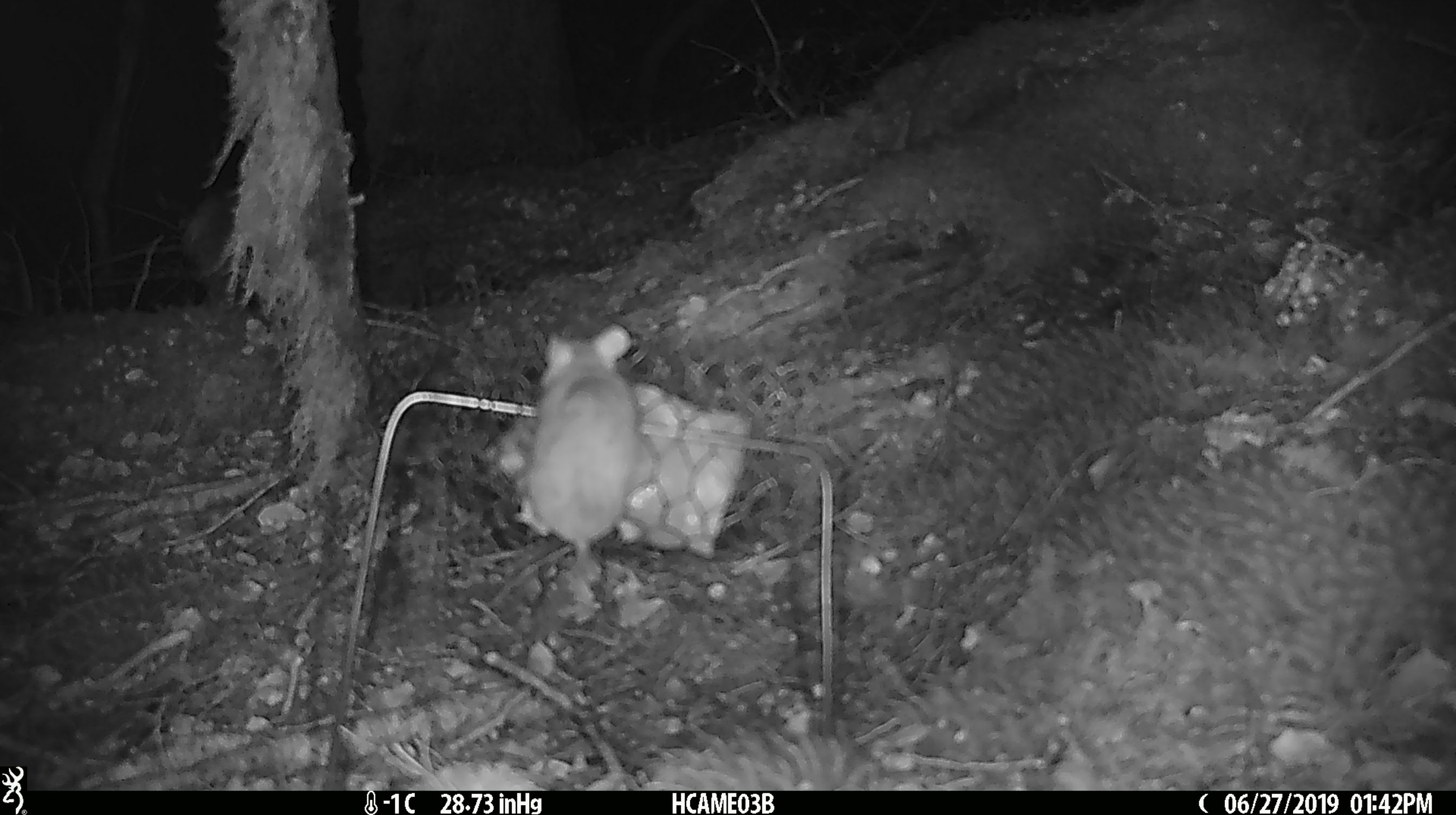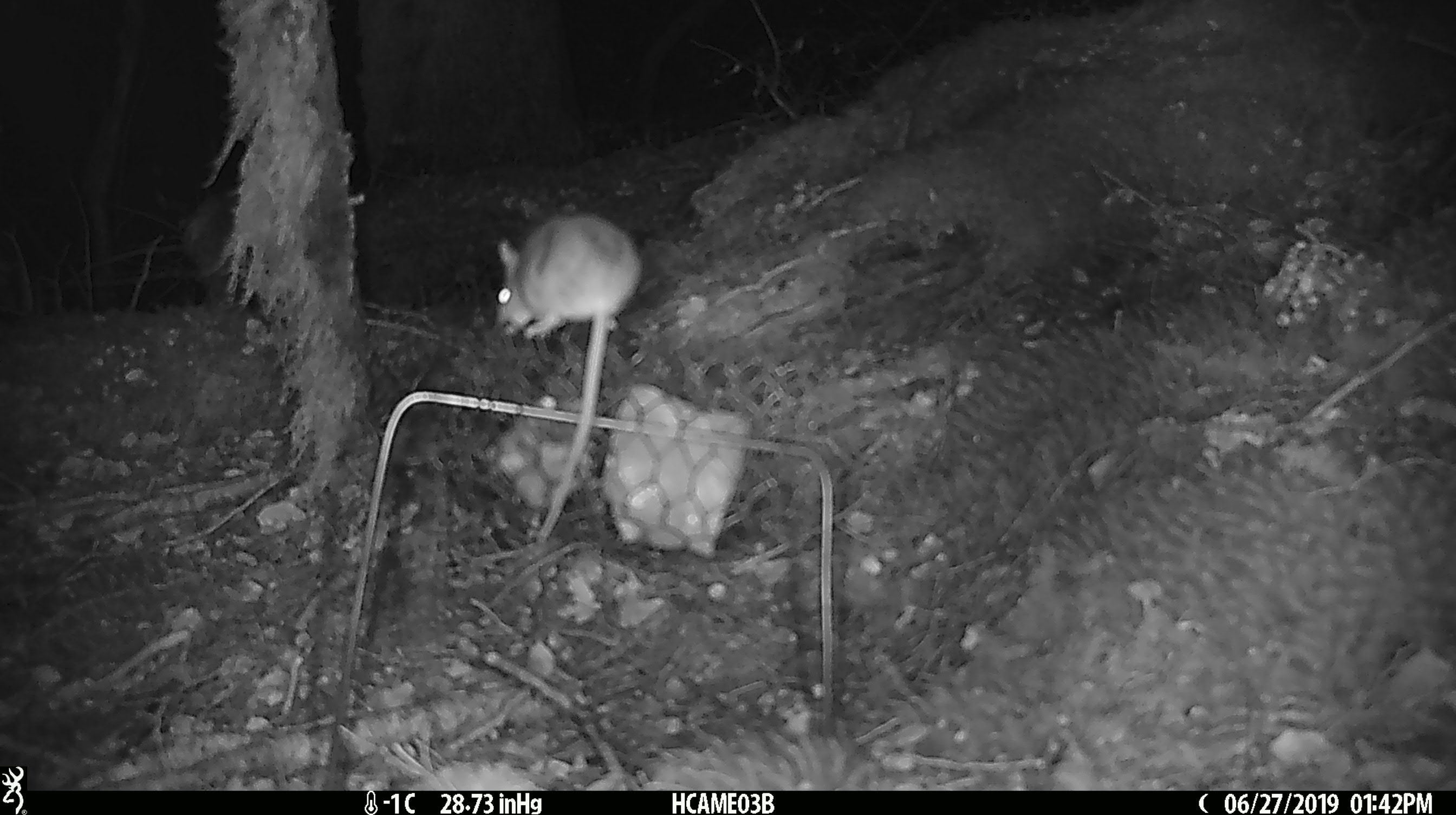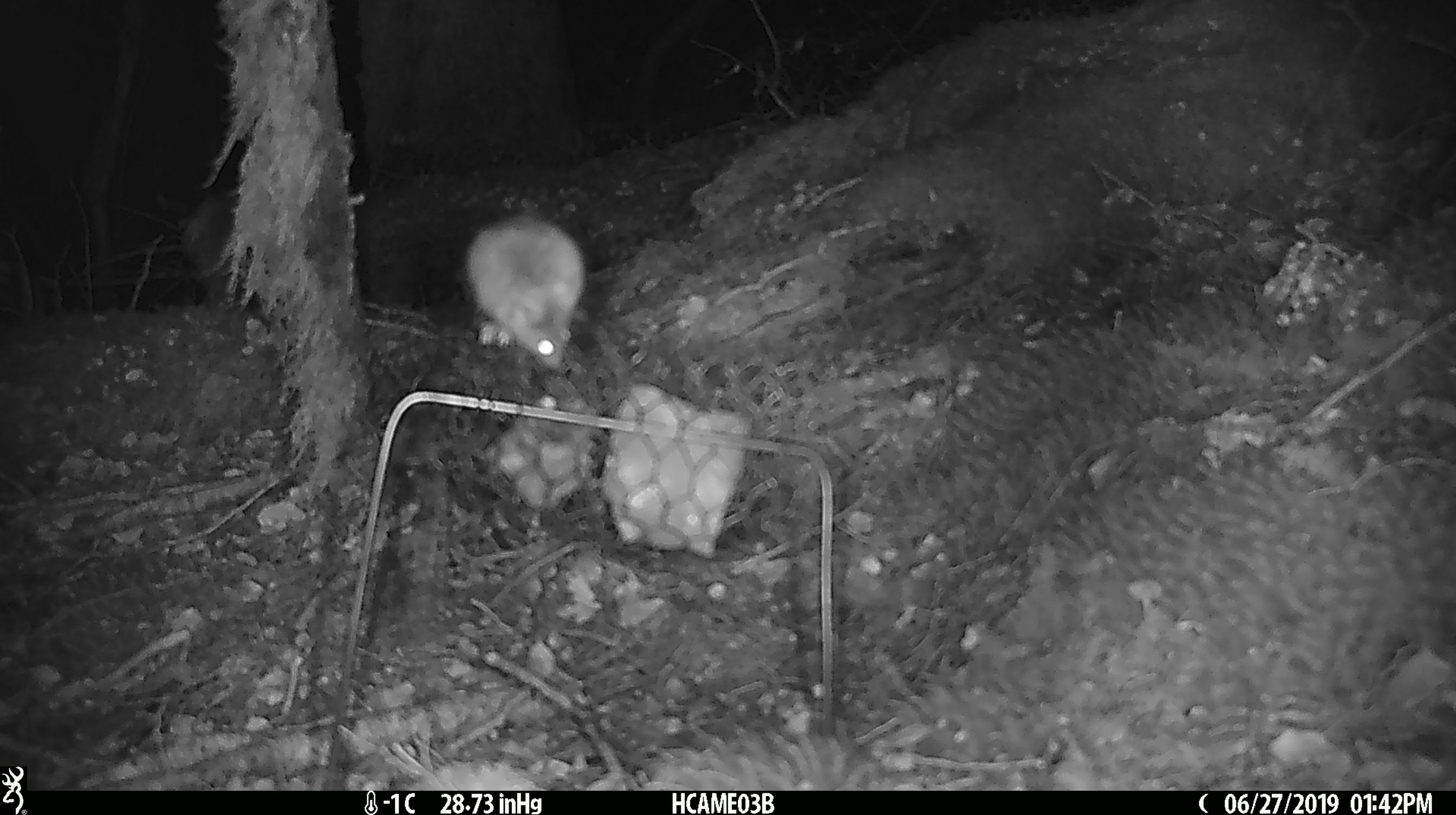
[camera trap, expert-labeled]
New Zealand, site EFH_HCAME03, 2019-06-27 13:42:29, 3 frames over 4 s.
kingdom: Animalia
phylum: Chordata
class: Mammalia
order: Rodentia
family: Muridae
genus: Mus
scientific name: Mus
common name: mouse